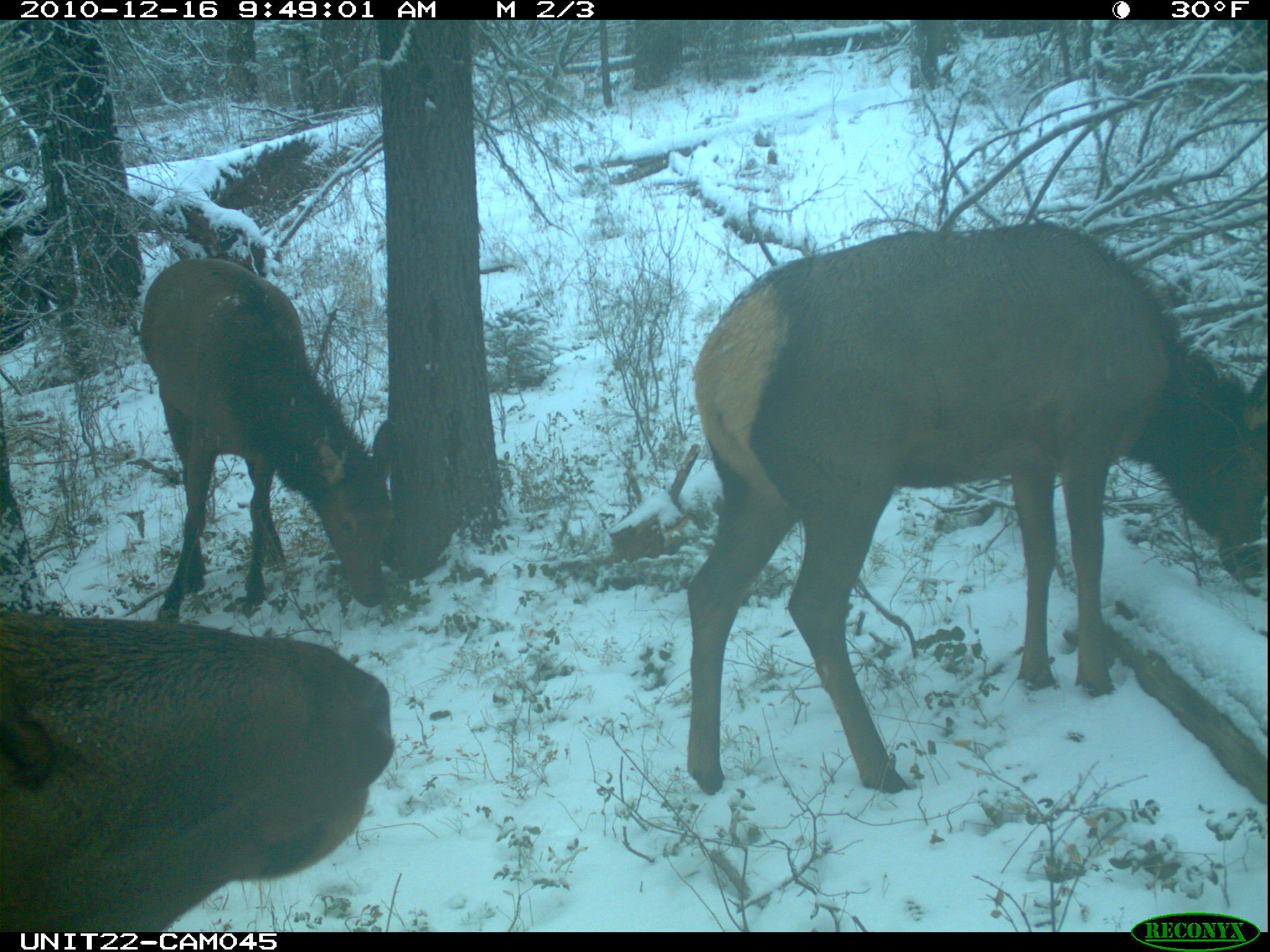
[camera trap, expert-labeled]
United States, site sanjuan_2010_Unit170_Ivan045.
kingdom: Animalia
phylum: Chordata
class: Mammalia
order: Artiodactyla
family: Cervidae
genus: Cervus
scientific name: Cervus elaphus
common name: red deer